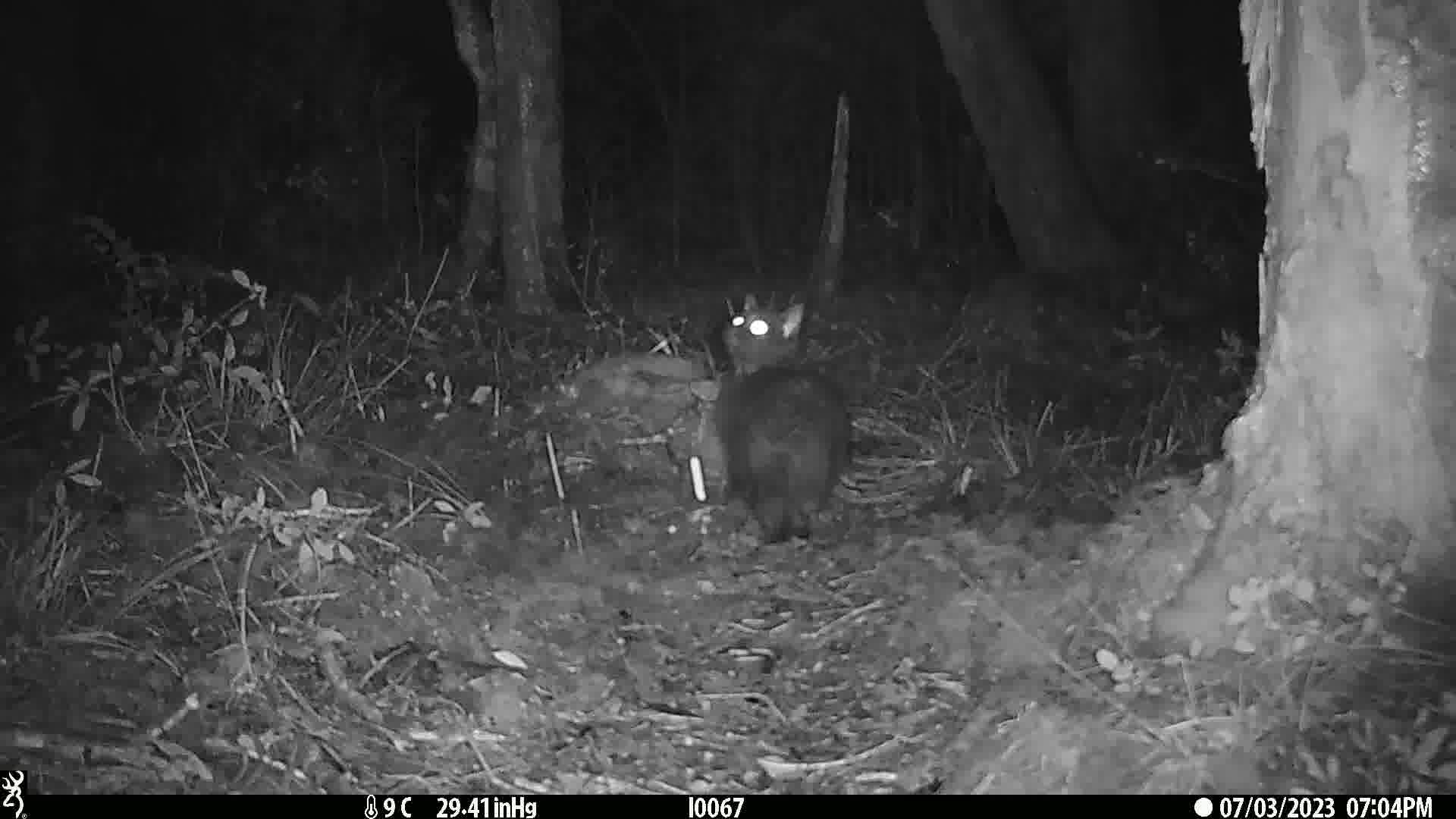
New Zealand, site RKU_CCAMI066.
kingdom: Animalia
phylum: Chordata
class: Mammalia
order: Carnivora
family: Felidae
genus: Felis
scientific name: Felis catus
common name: domestic cat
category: cat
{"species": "cat (domestic cat) (Felis catus)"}